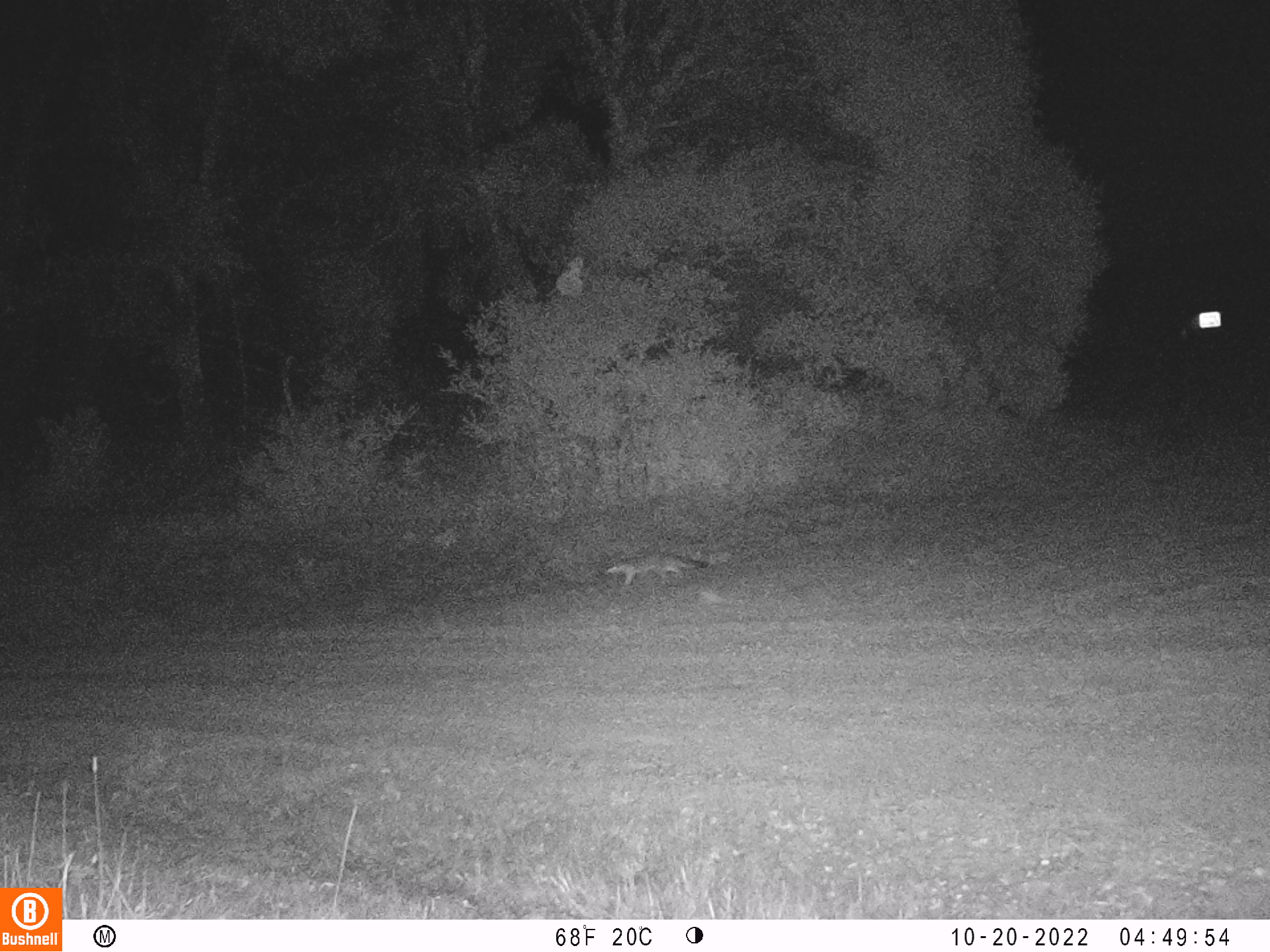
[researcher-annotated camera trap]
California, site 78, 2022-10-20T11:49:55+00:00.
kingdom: Animalia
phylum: Chordata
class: Mammalia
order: Carnivora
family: Canidae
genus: Urocyon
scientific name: Urocyon cinereoargenteus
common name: gray fox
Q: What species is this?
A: Gray fox (Urocyon cinereoargenteus).